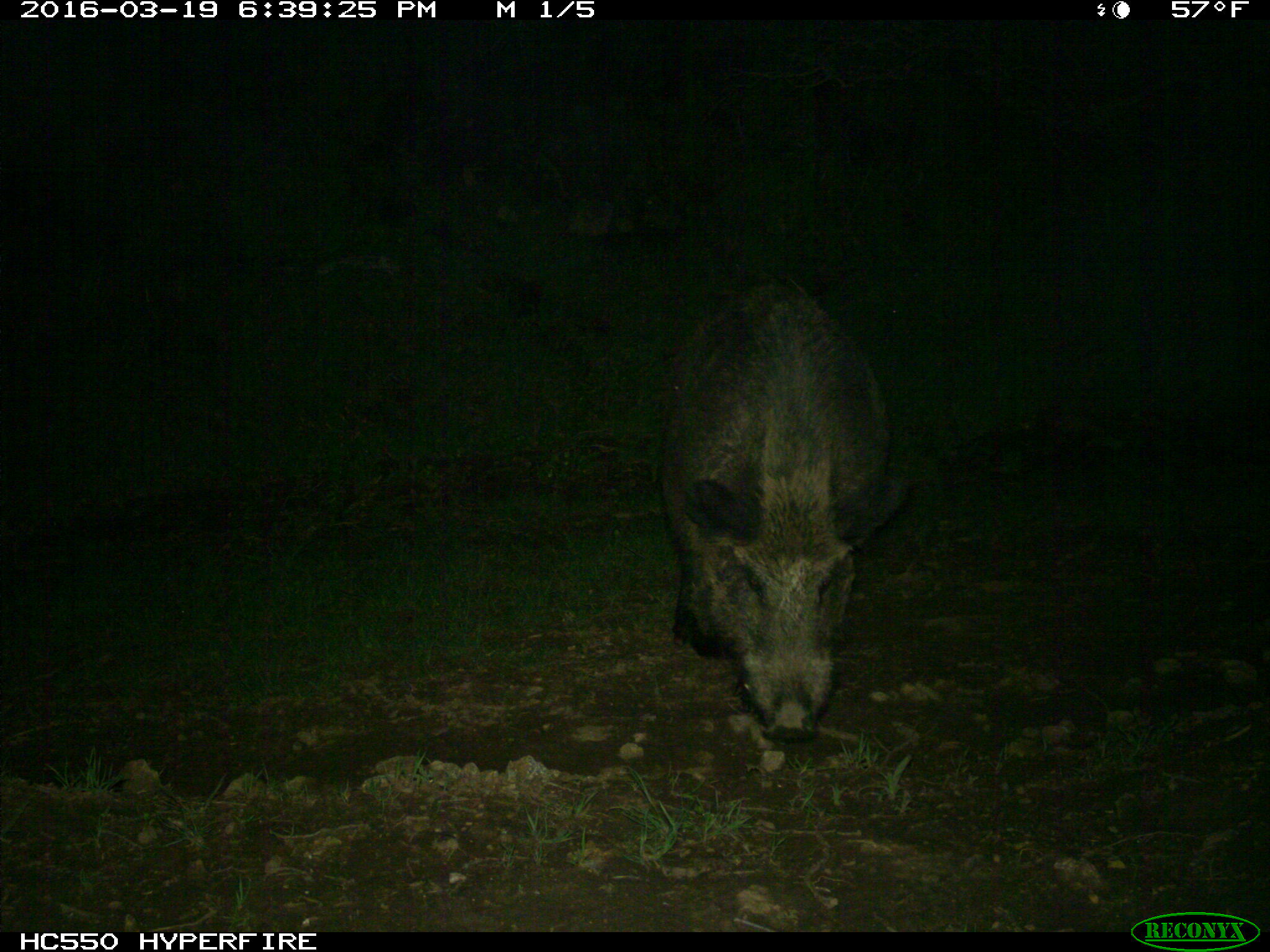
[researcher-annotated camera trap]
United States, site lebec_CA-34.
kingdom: Animalia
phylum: Chordata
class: Mammalia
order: Artiodactyla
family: Suidae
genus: Sus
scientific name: Sus scrofa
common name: wild boar